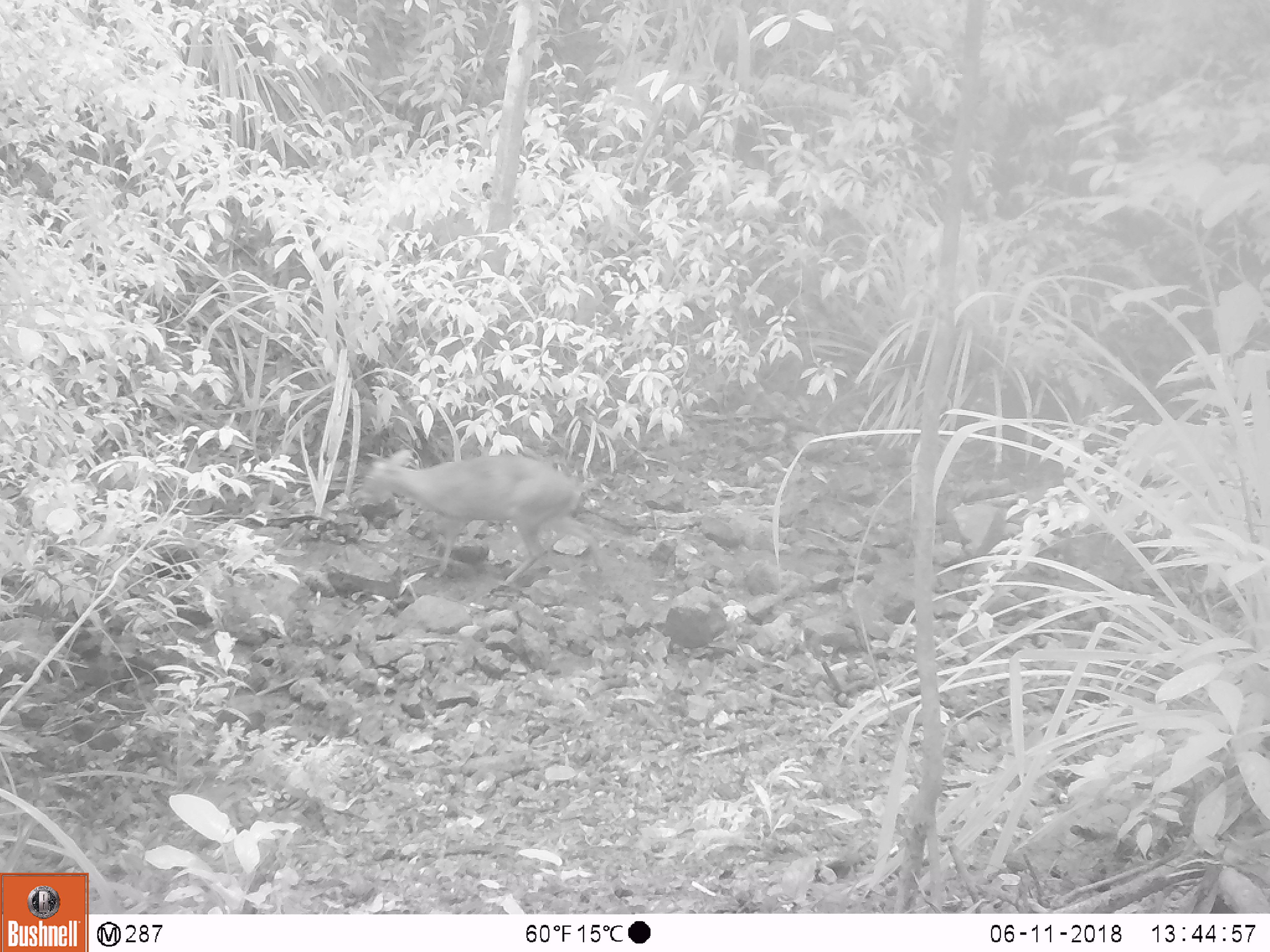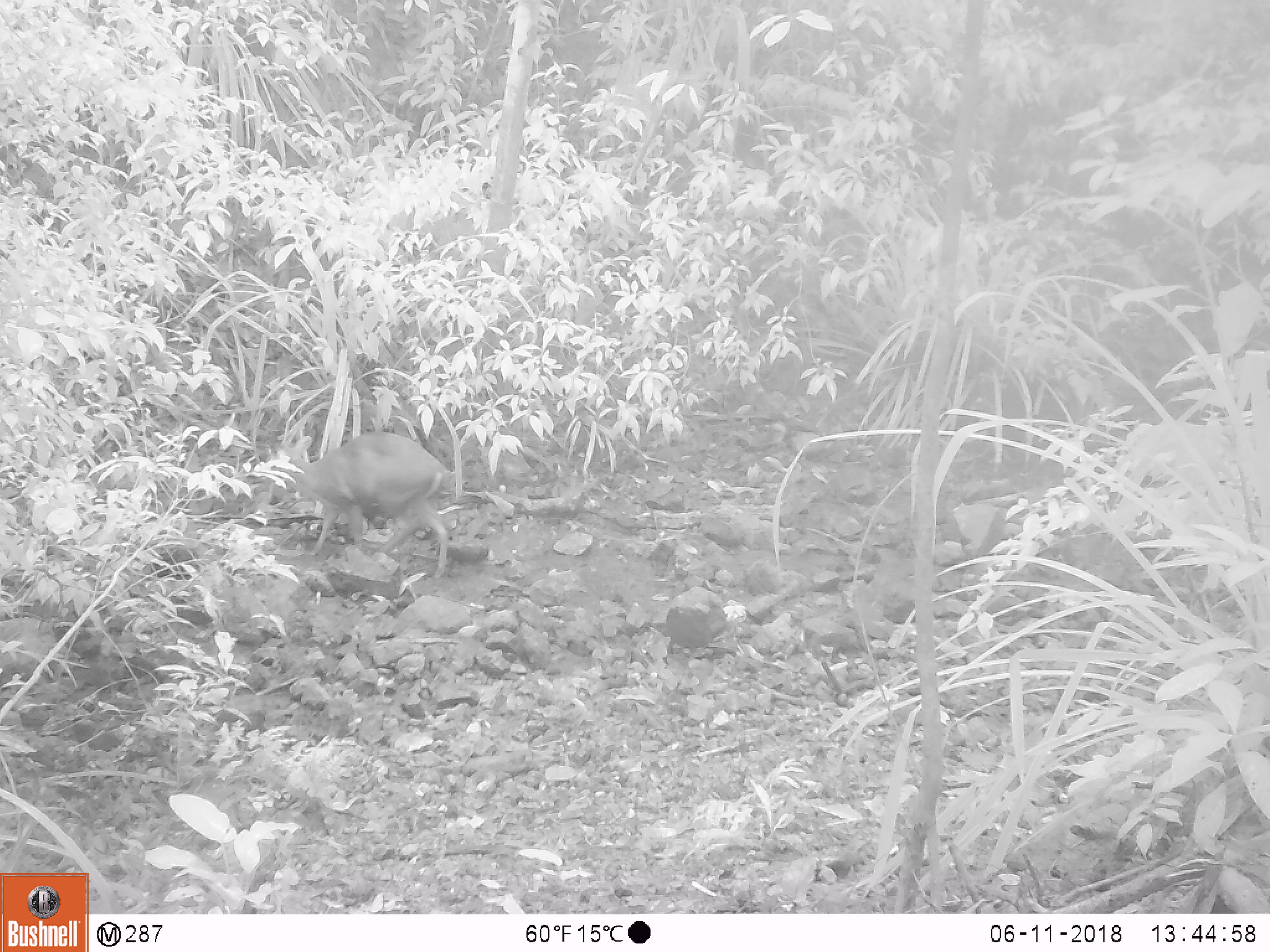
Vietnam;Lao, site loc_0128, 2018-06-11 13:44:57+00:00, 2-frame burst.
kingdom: Animalia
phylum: Chordata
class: Mammalia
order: Artiodactyla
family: Cervidae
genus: Muntiacus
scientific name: Muntiacus rooseveltorum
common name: roosevelt's muntjac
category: roosevelts muntjac group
Roosevelts muntjac group (roosevelt's muntjac) (Muntiacus rooseveltorum). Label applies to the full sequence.